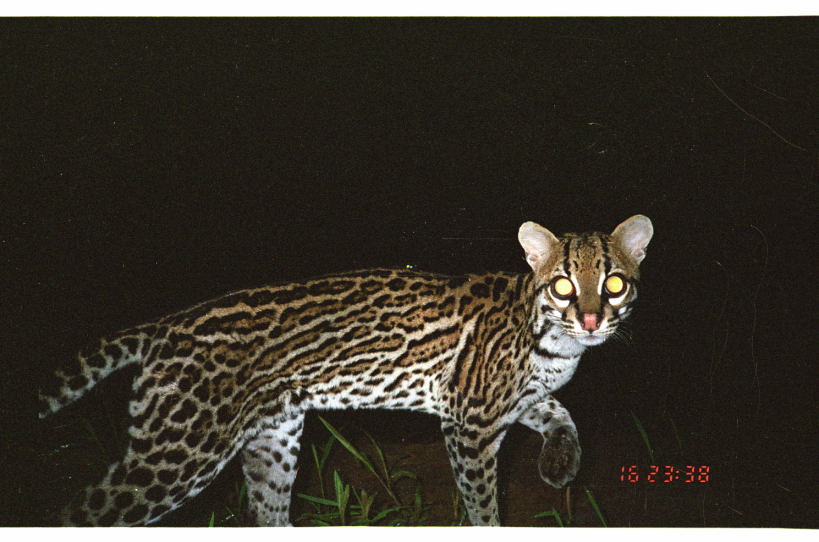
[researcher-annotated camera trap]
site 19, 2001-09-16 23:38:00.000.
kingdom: Animalia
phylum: Chordata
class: Mammalia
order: Carnivora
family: Felidae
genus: Leopardus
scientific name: Leopardus pardalis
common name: ocelot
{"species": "Leopardus pardalis (ocelot)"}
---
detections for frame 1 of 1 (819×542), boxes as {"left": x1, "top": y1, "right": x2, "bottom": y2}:
leopardus pardalis: {"left": 32, "top": 209, "right": 655, "bottom": 525}